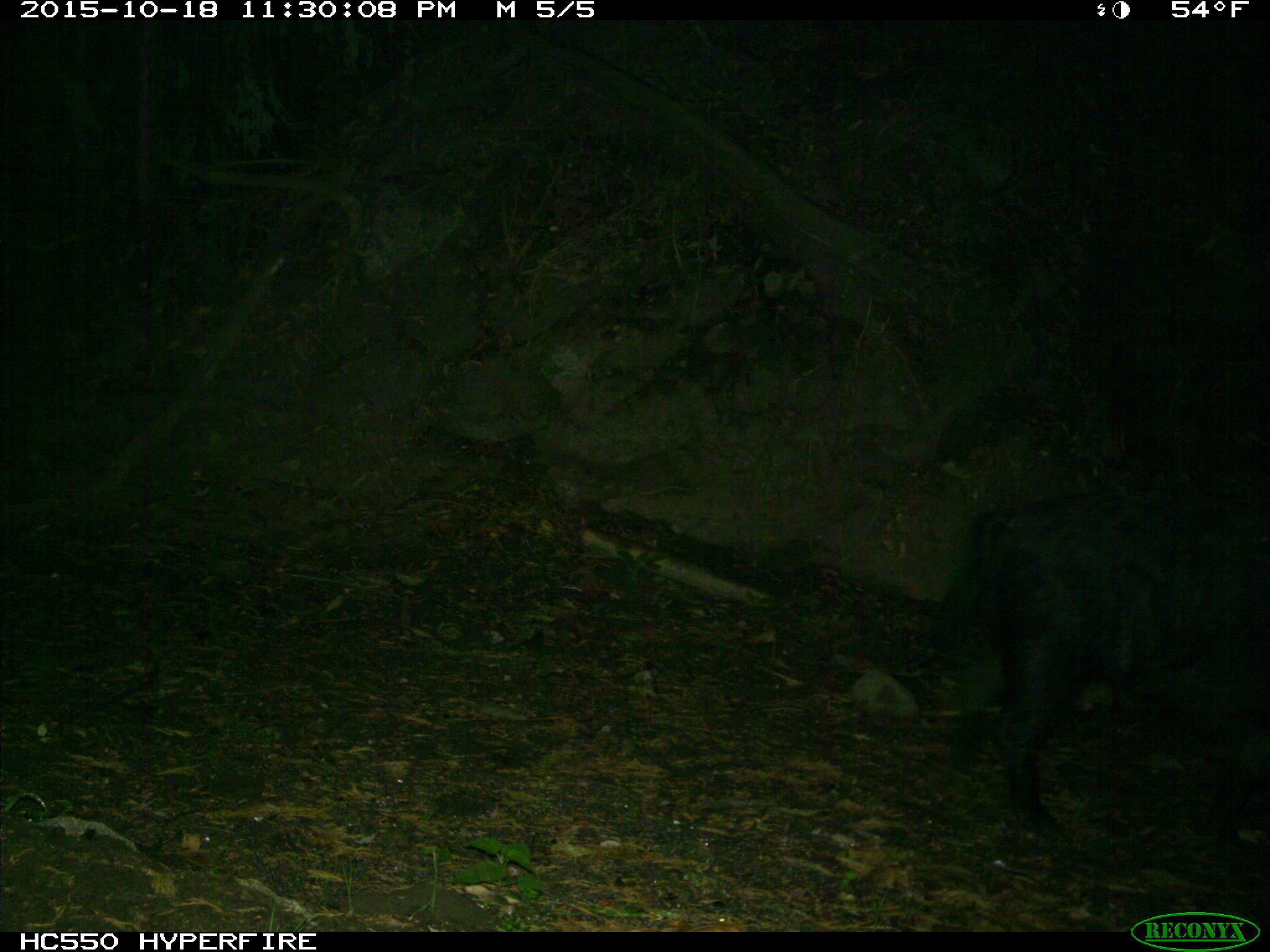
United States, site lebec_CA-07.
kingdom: Animalia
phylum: Chordata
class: Mammalia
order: Artiodactyla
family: Suidae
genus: Sus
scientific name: Sus scrofa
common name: wild boar